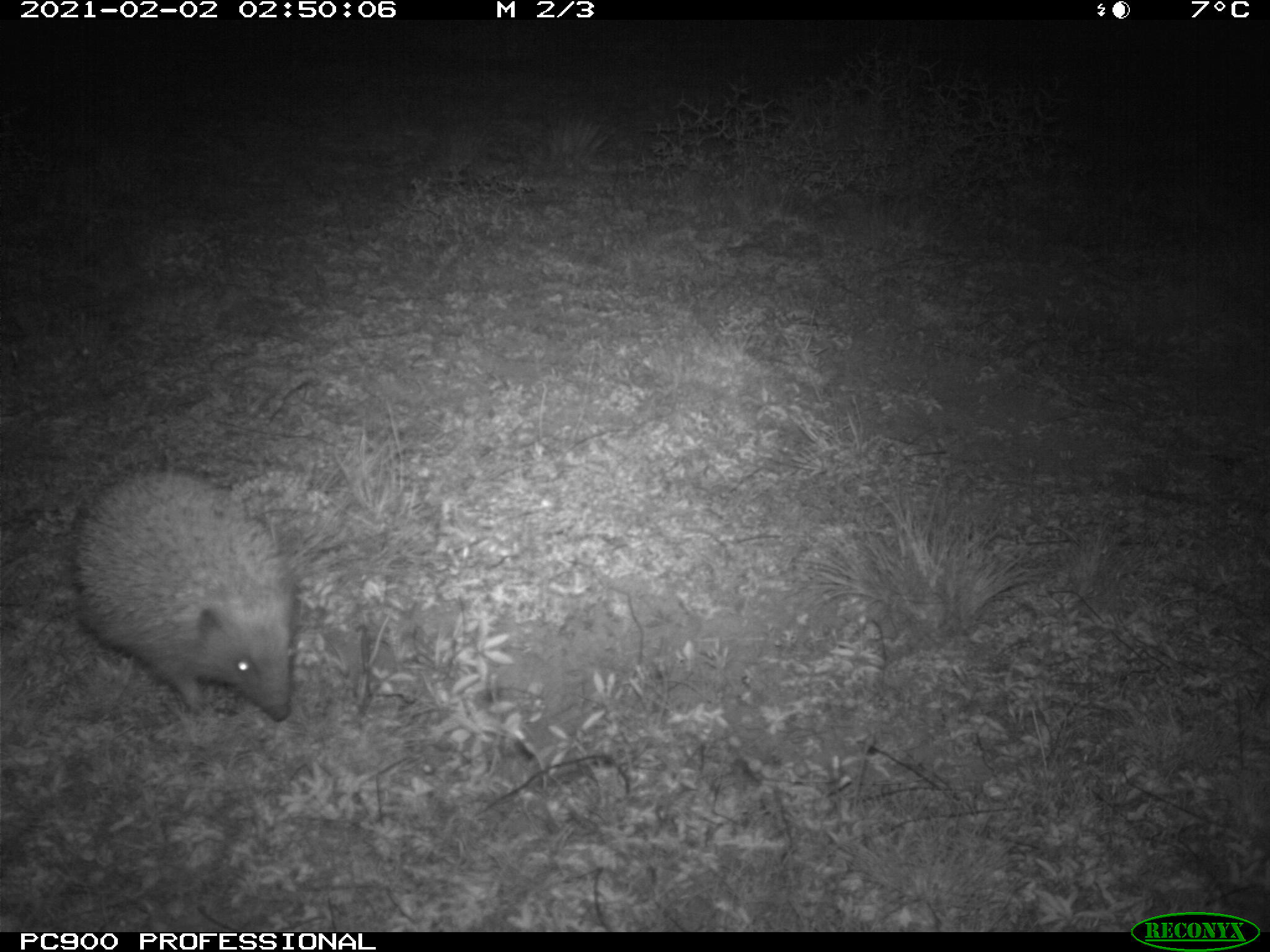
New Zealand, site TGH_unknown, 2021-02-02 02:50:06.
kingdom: Animalia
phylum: Chordata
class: Mammalia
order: Eulipotyphla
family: Erinaceidae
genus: Erinaceus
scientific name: Erinaceus europaeus europaeus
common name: european hedgehog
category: hedgehog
Hedgehog (european hedgehog) (Erinaceus europaeus europaeus).